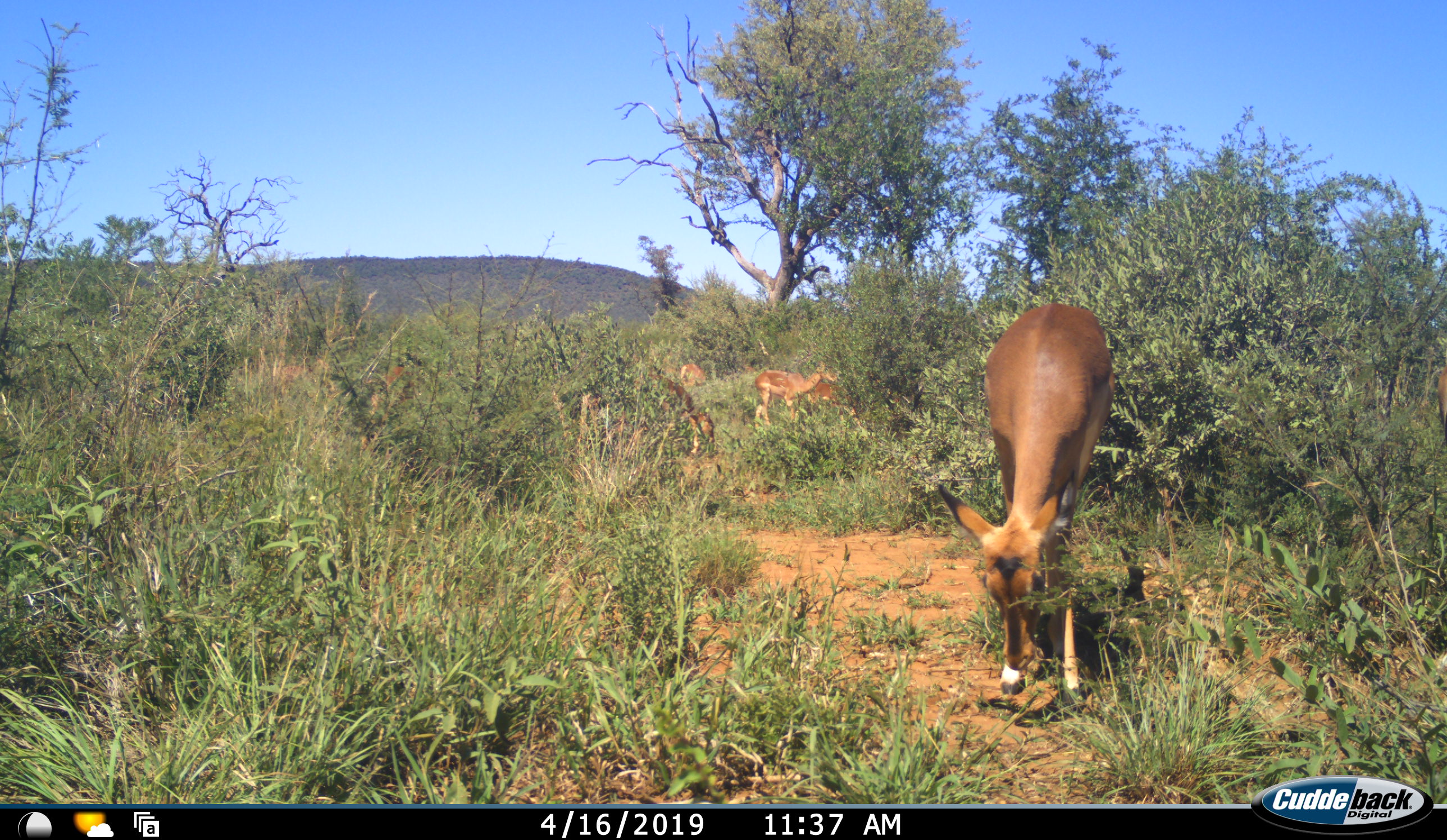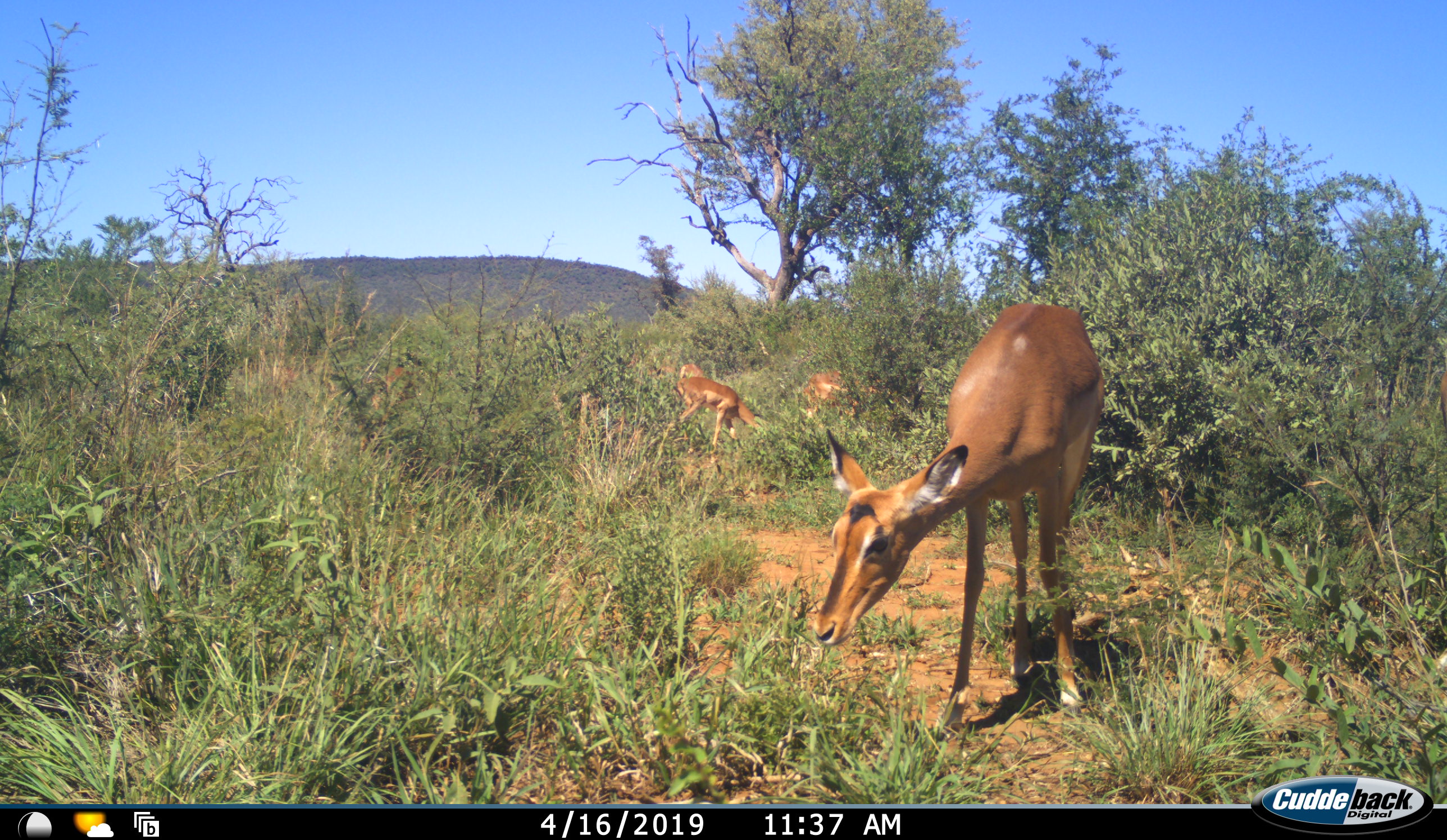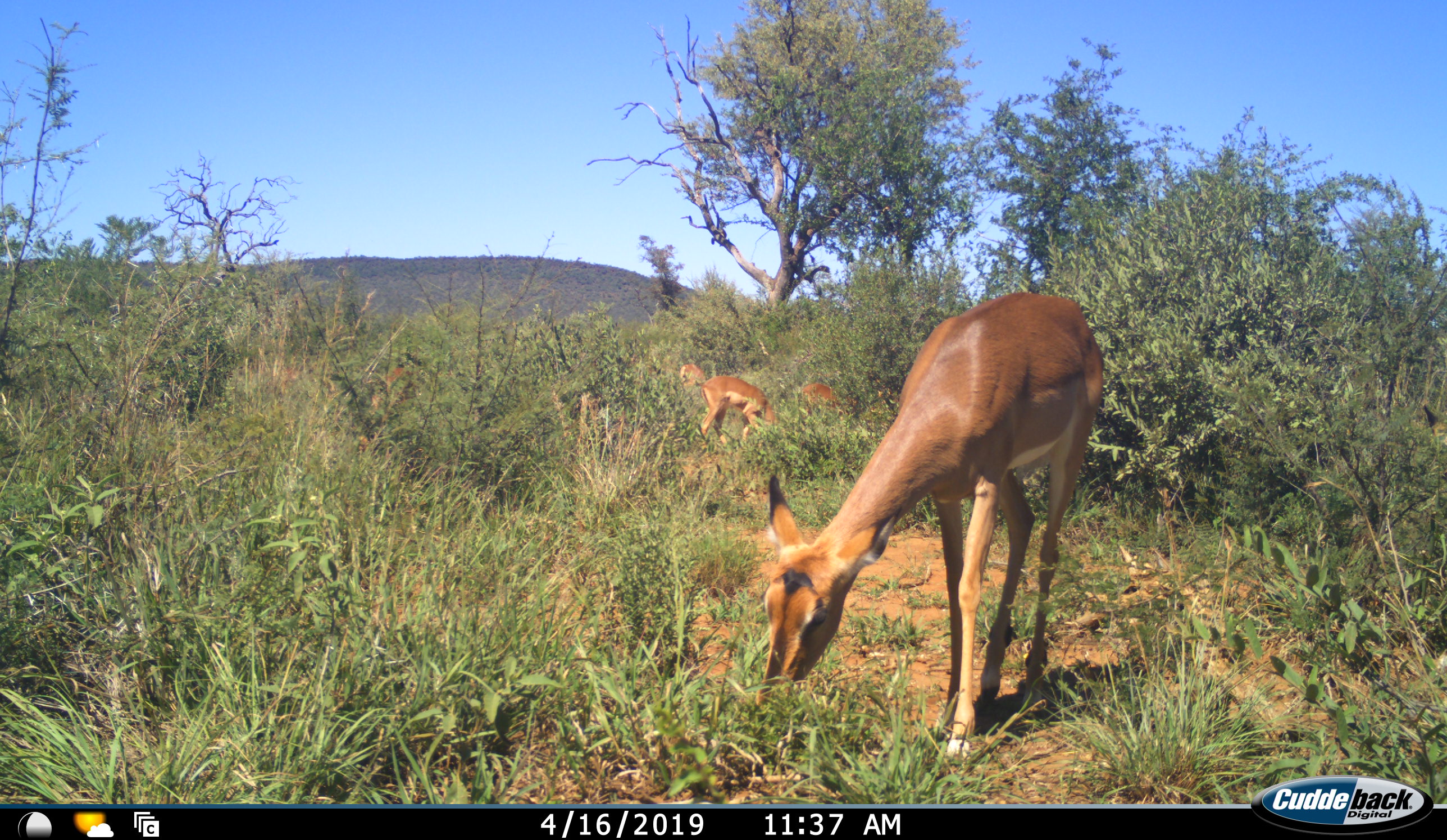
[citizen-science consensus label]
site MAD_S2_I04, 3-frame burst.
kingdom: Animalia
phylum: Chordata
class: Mammalia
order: Artiodactyla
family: Bovidae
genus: Aepyceros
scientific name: Aepyceros melampus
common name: impala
Impala (Aepyceros melampus), count 5. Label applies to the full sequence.